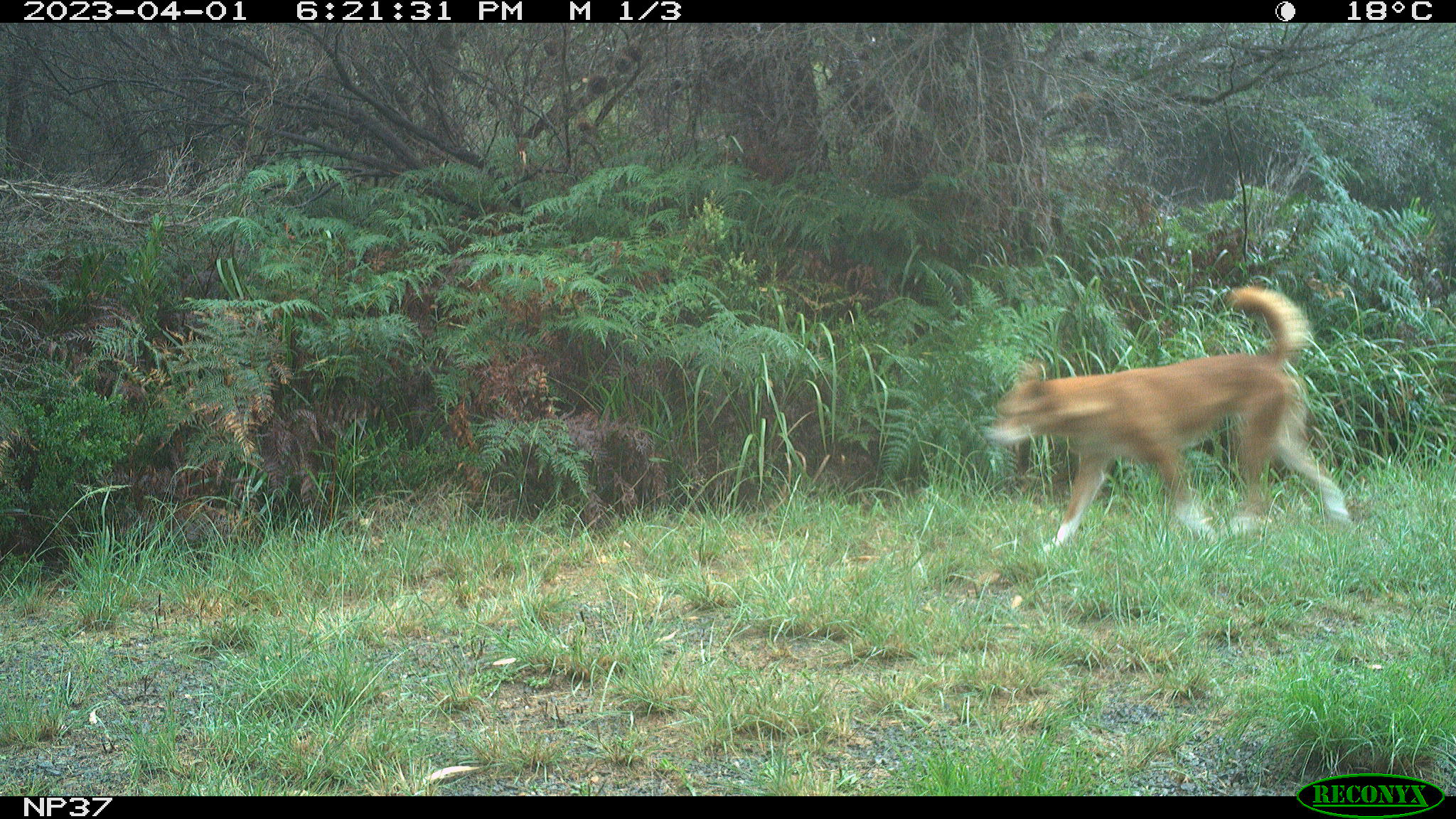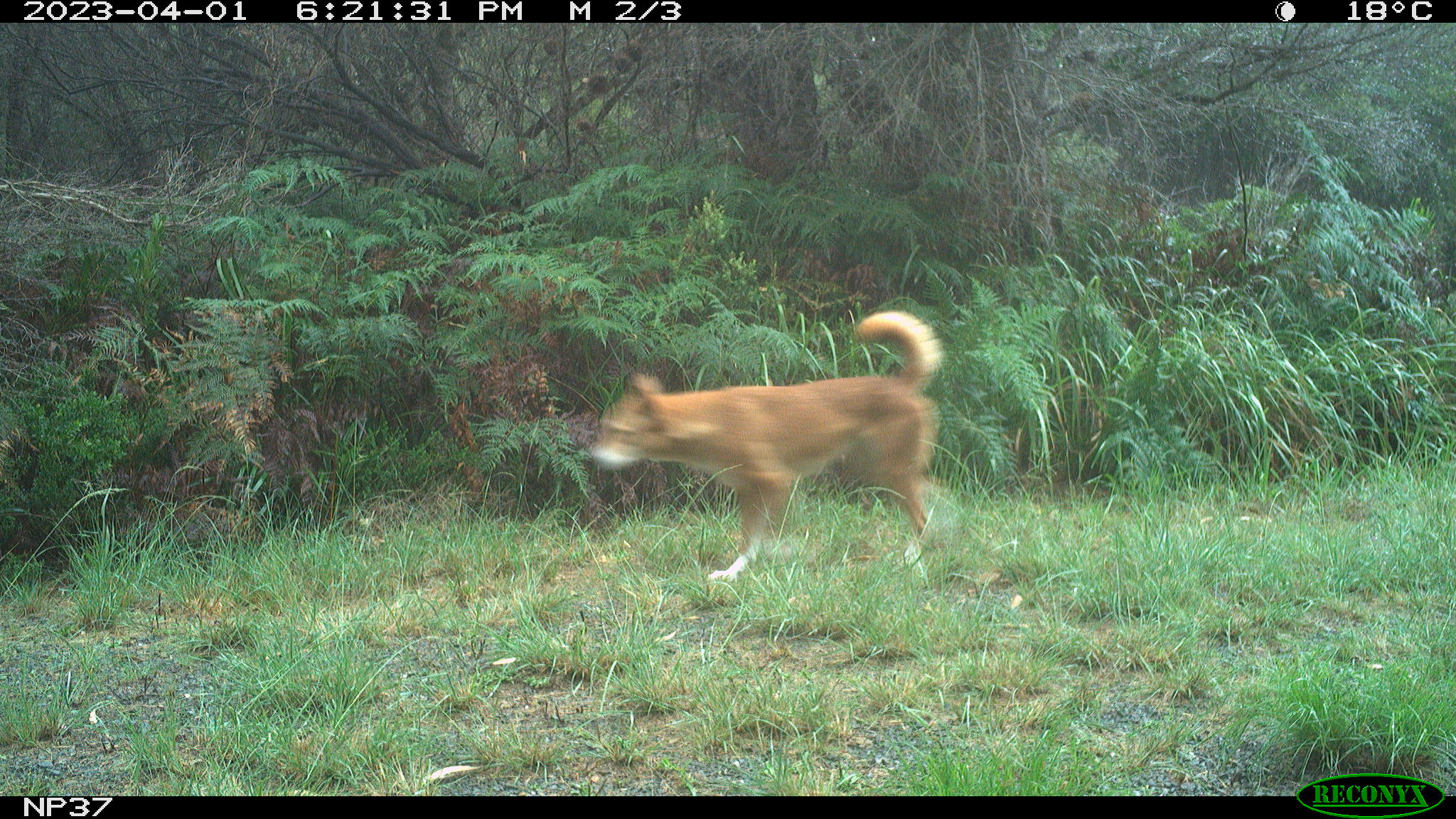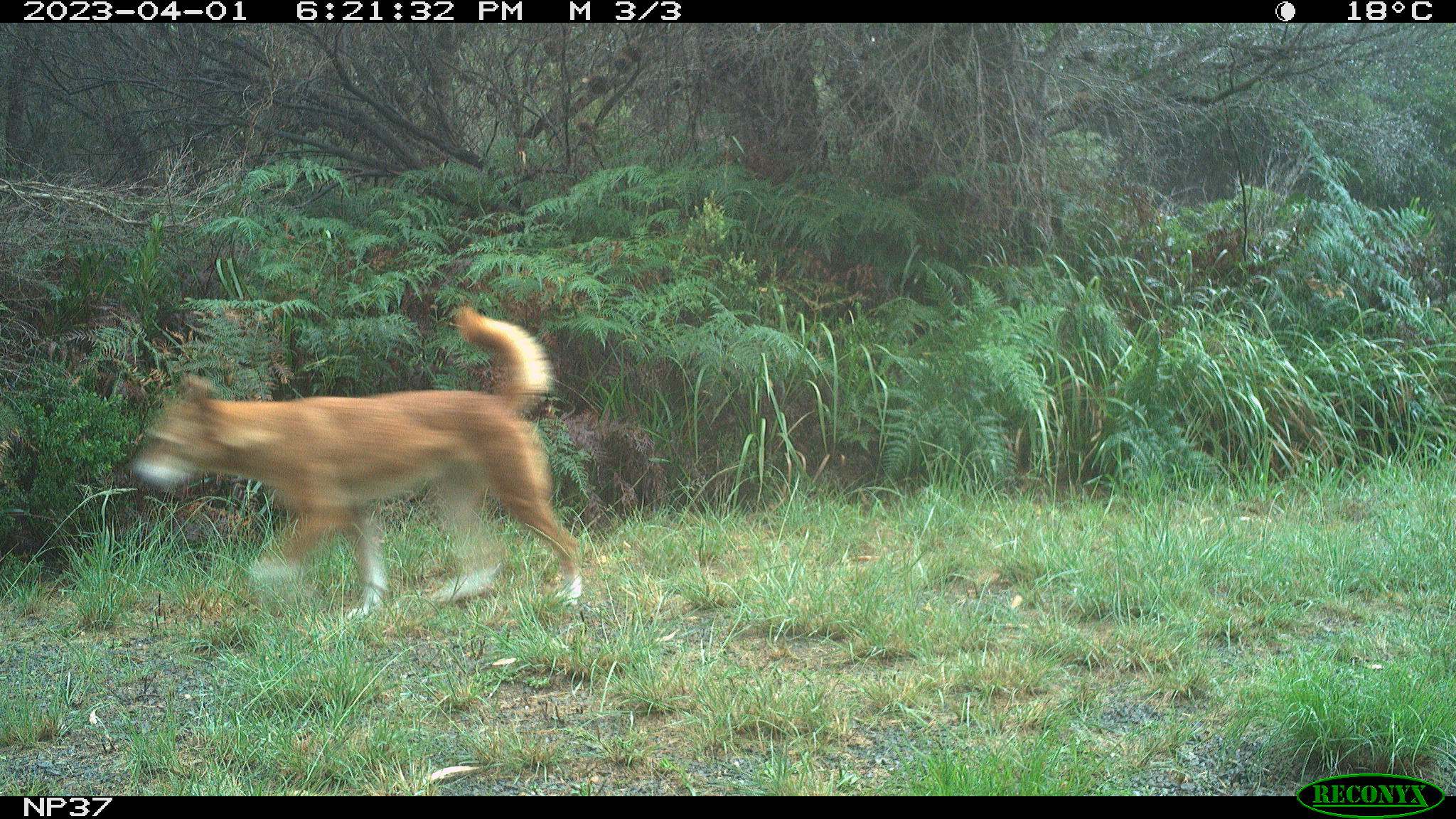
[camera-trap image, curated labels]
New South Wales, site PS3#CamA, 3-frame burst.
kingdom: Animalia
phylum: Chordata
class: Mammalia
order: Carnivora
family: Canidae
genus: Canis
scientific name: Canis familiaris dingo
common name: dingo